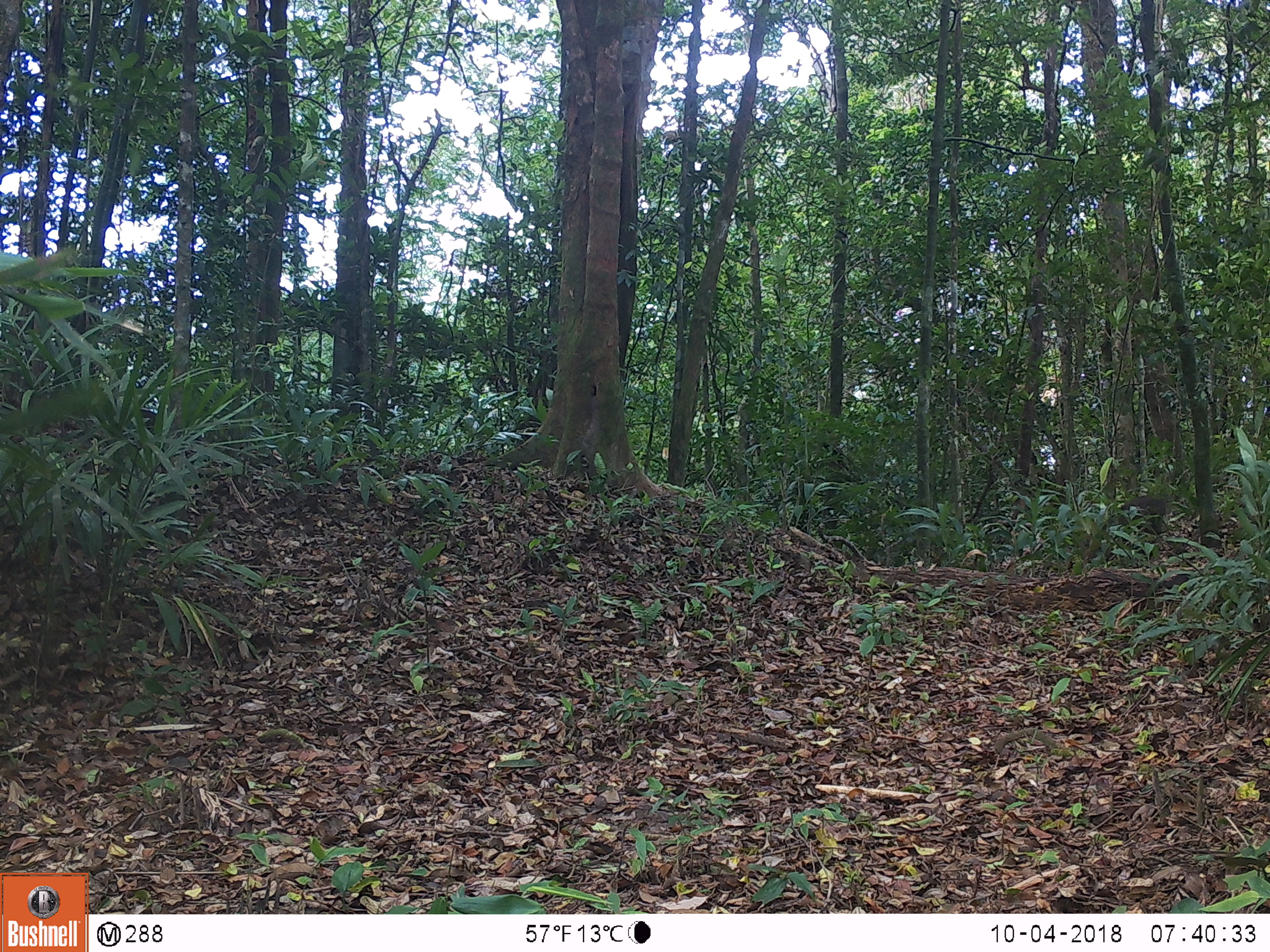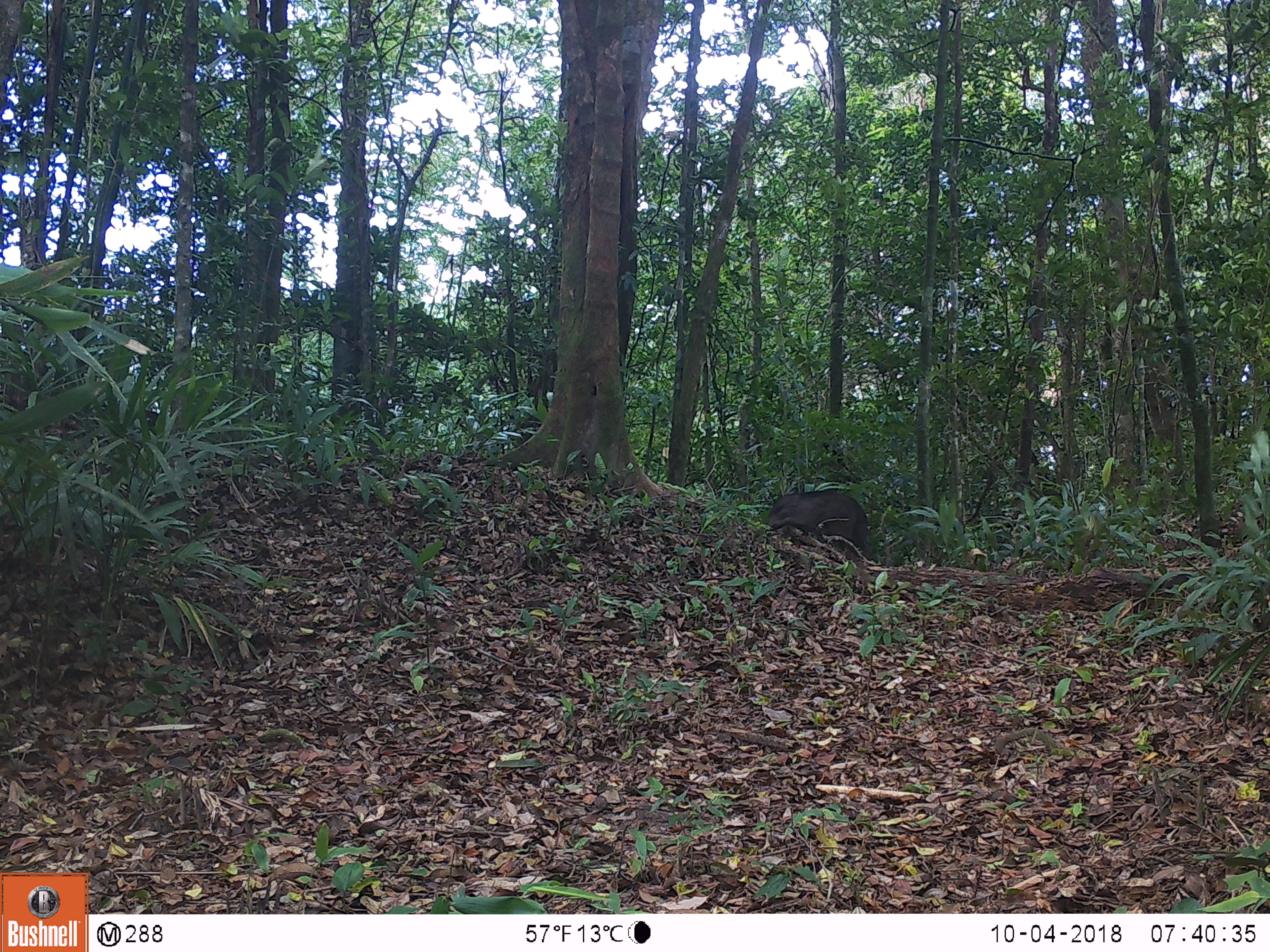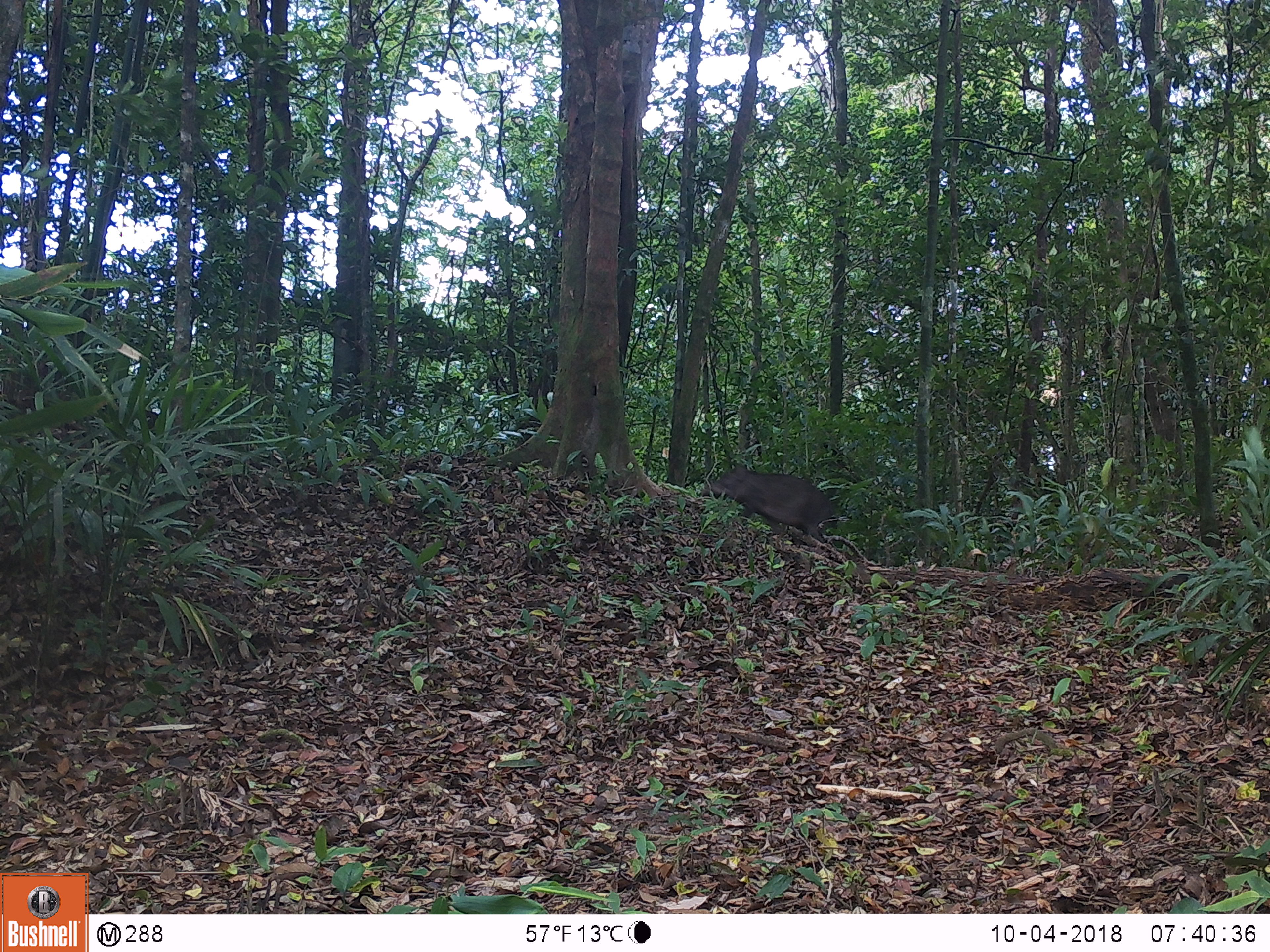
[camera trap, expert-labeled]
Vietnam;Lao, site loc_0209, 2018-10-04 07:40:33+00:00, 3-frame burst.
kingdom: Animalia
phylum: Chordata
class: Mammalia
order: Artiodactyla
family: Suidae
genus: Sus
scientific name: Sus scrofa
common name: eurasian wild pig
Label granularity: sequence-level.